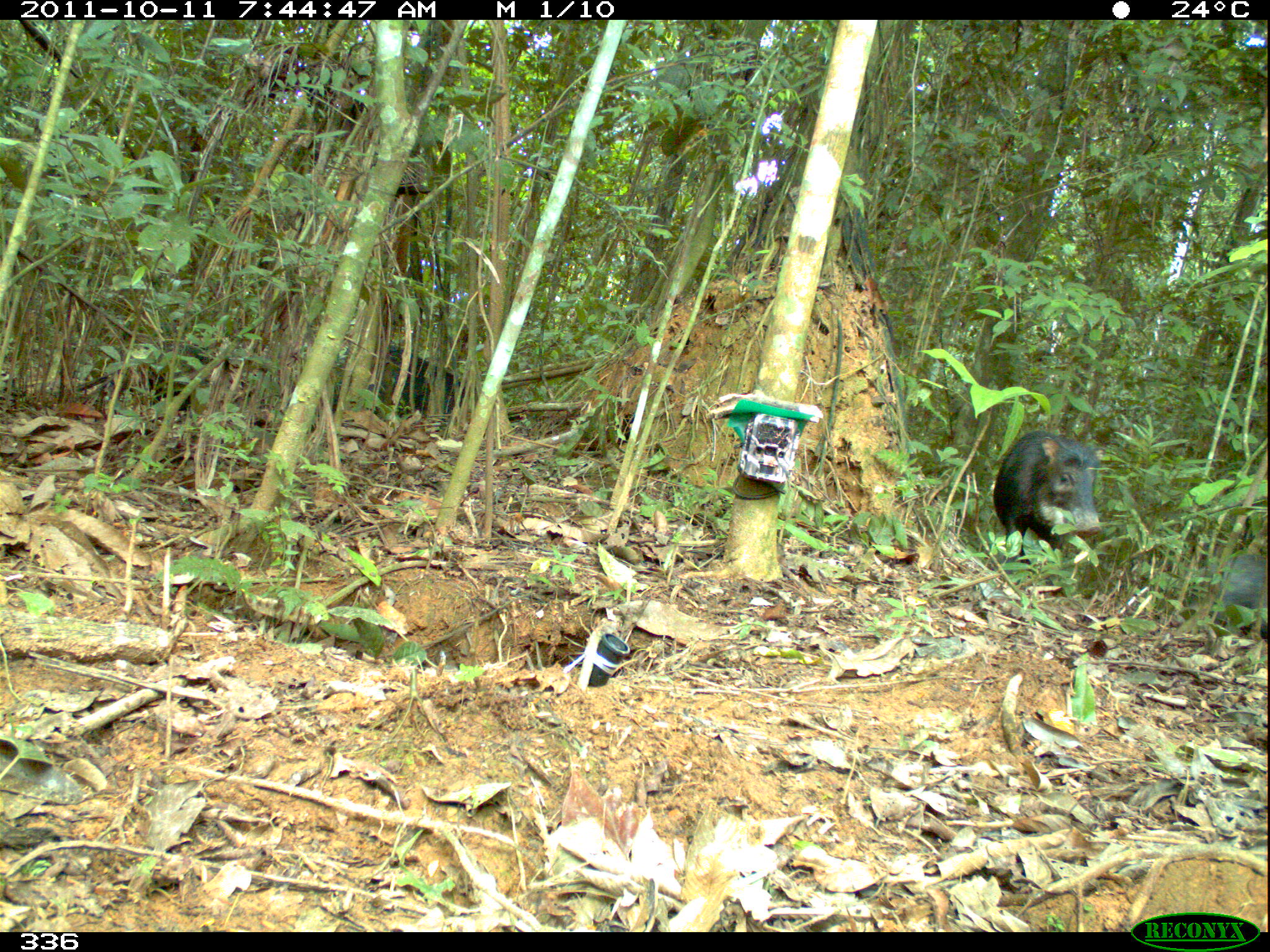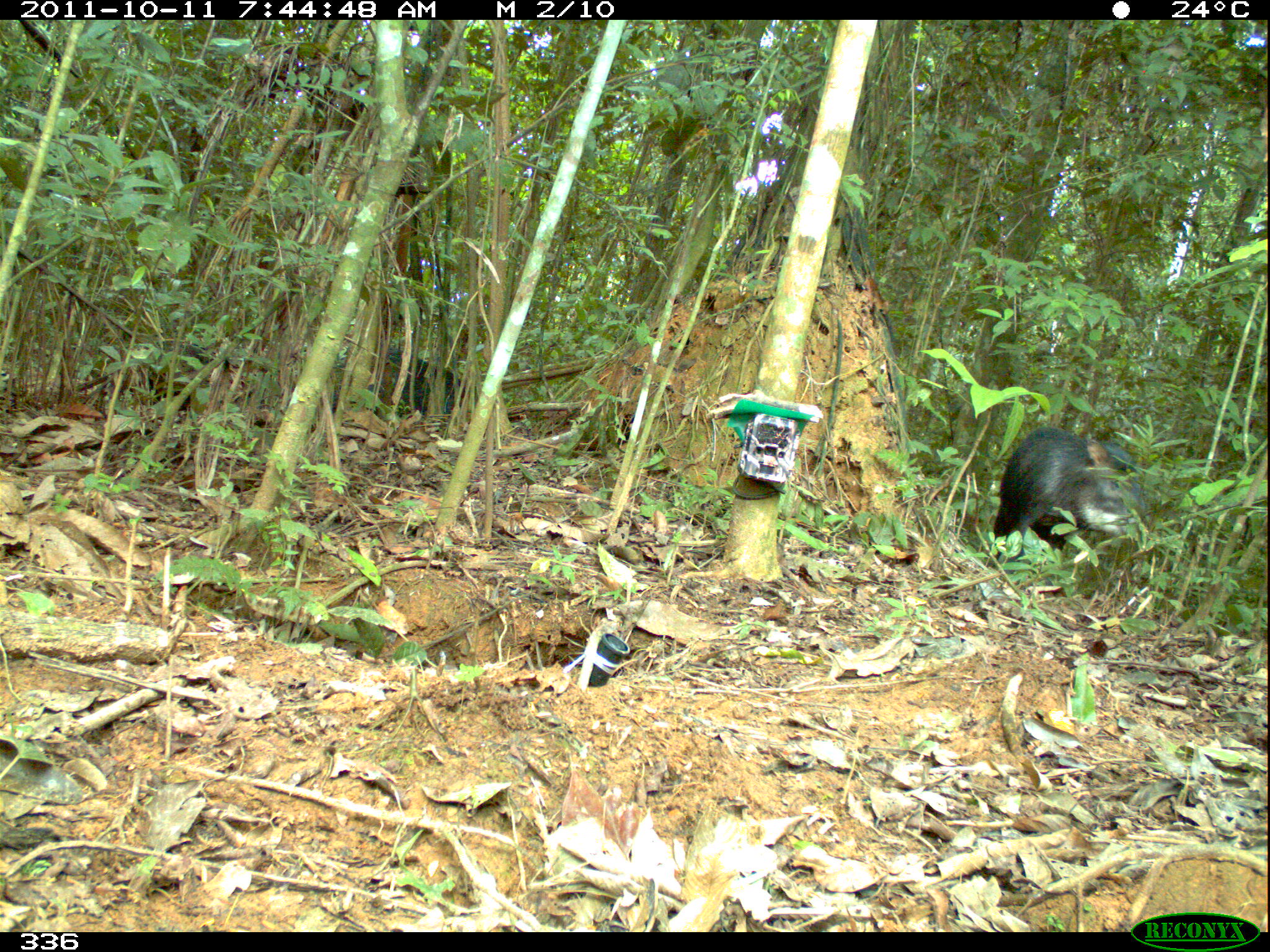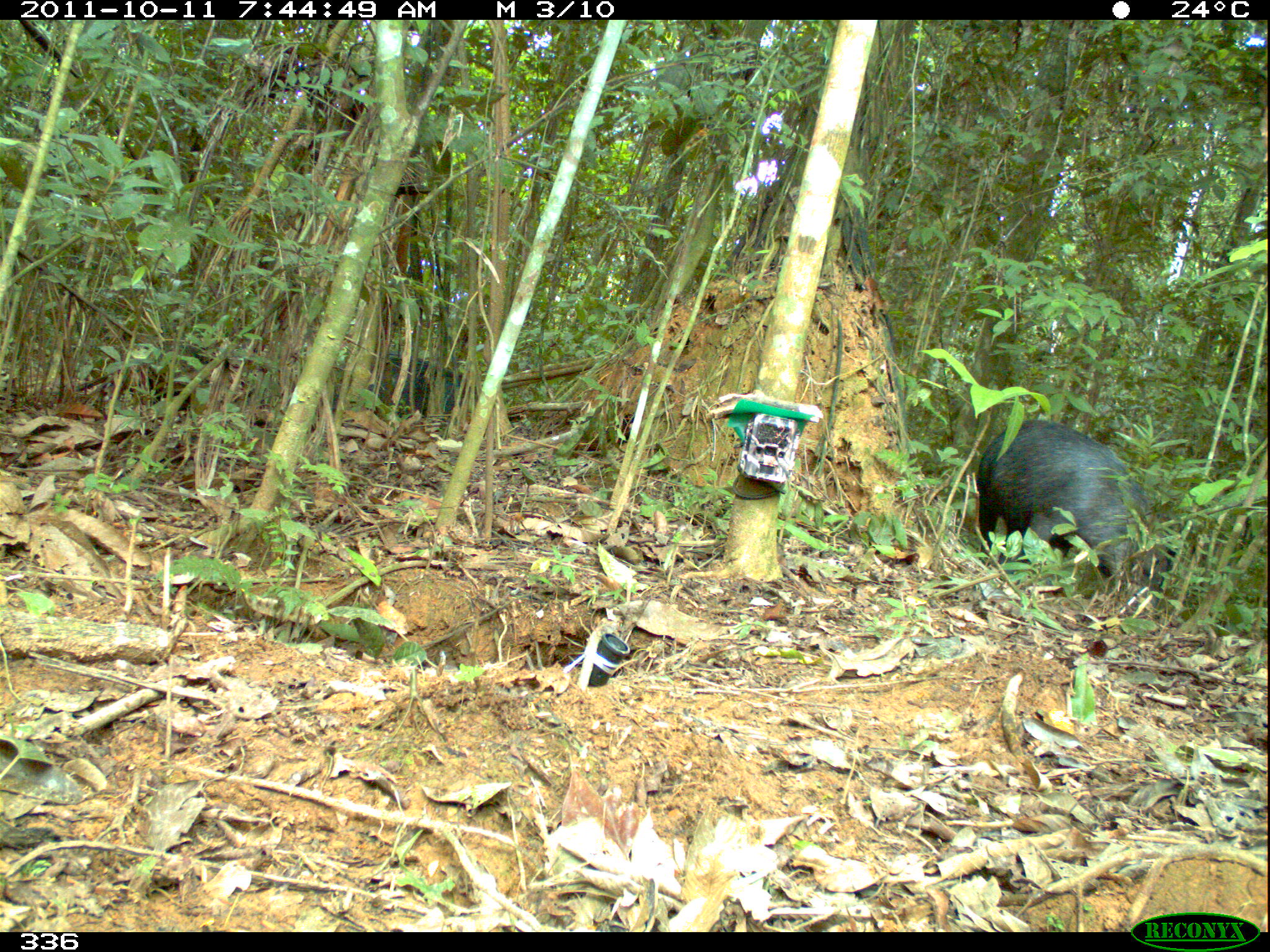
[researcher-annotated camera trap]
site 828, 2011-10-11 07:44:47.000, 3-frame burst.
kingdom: Animalia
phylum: Chordata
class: Mammalia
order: Artiodactyla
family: Tayassuidae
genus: Tayassu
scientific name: Tayassu pecari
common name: white-lipped peccary